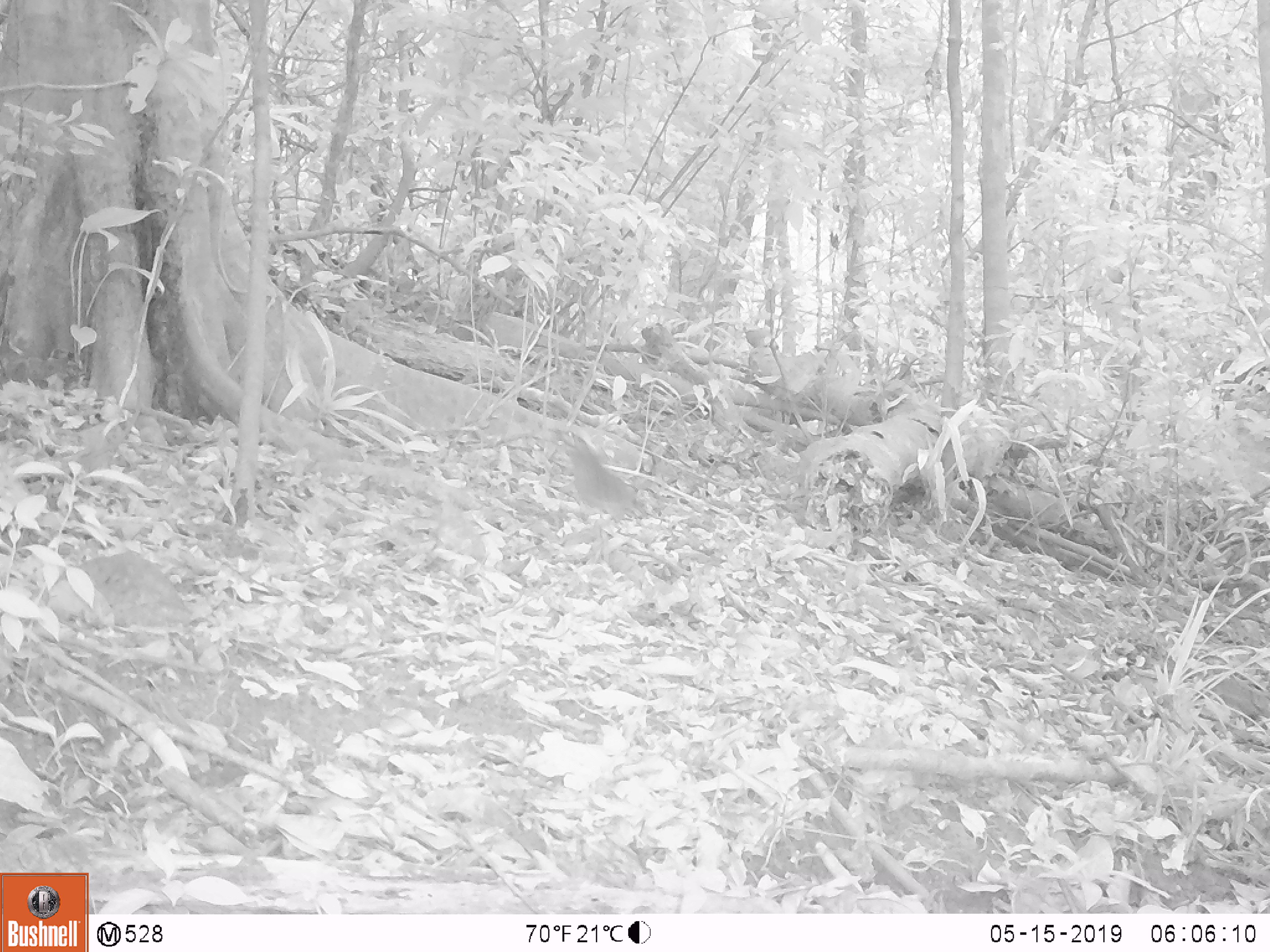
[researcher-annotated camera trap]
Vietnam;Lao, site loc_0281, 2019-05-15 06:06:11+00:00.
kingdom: Animalia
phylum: Chordata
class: Aves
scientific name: Aves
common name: bird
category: unidentified bird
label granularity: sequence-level